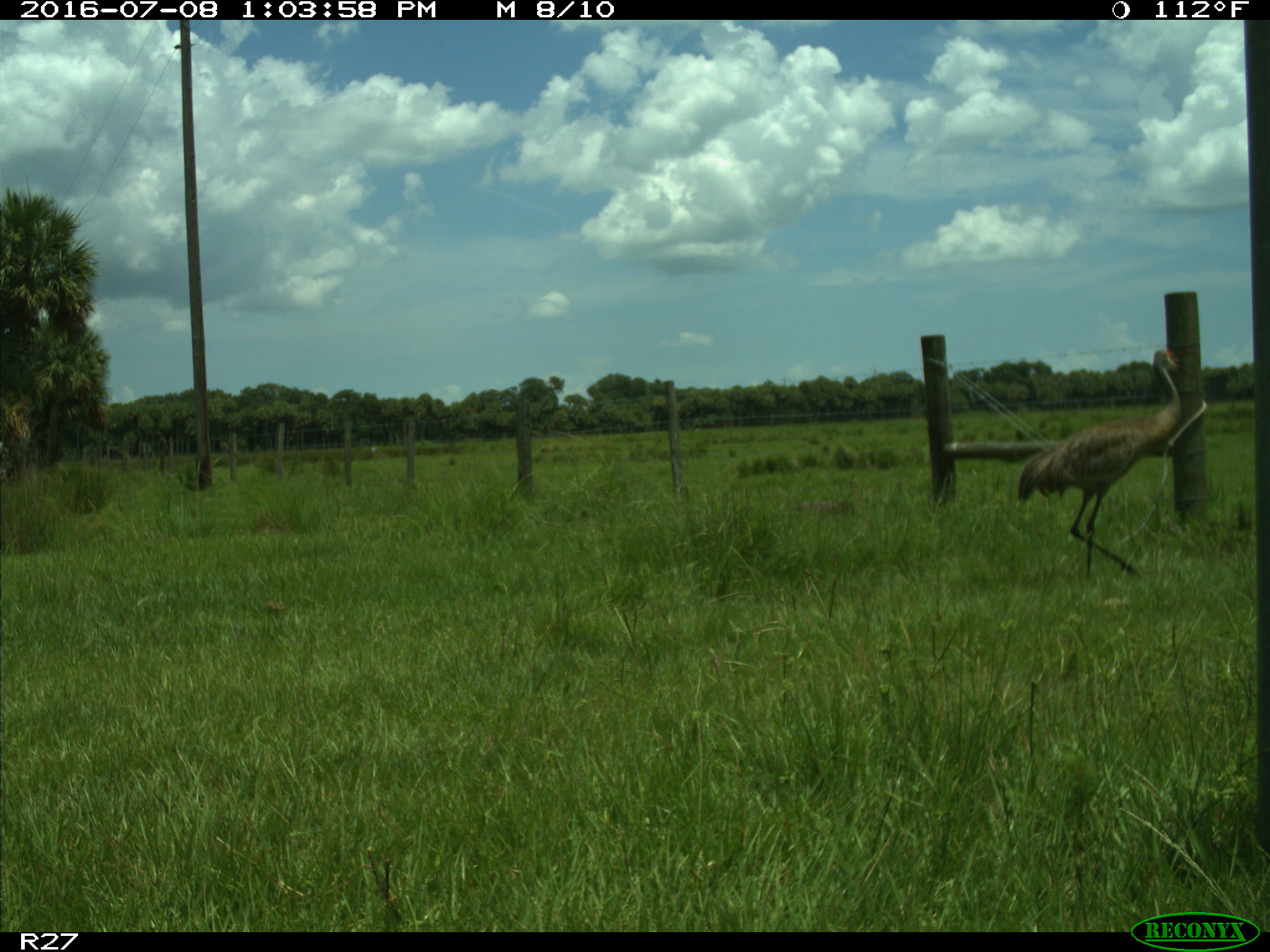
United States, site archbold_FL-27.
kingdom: Animalia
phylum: Chordata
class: Aves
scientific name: Aves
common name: birds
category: unidentified bird